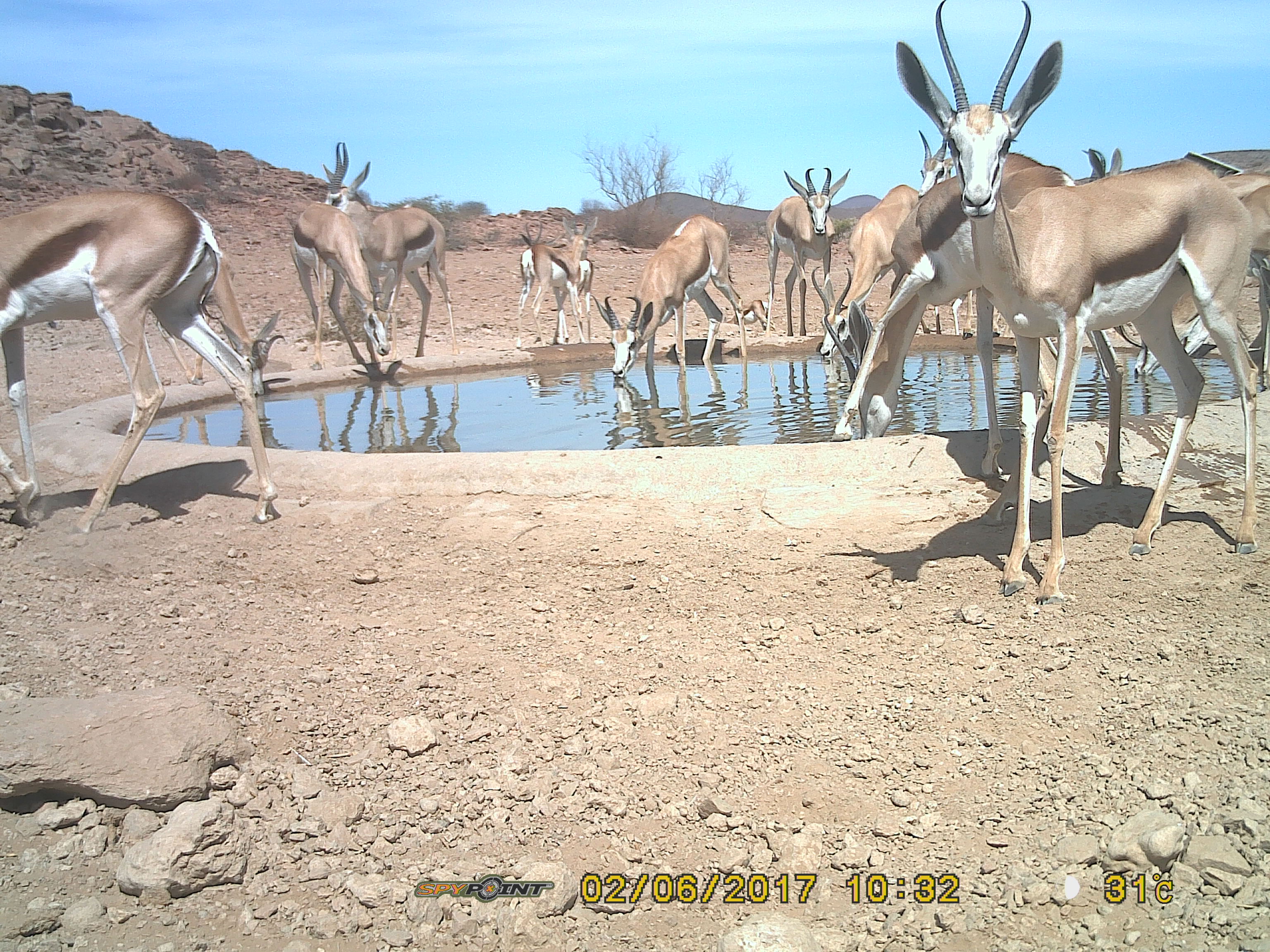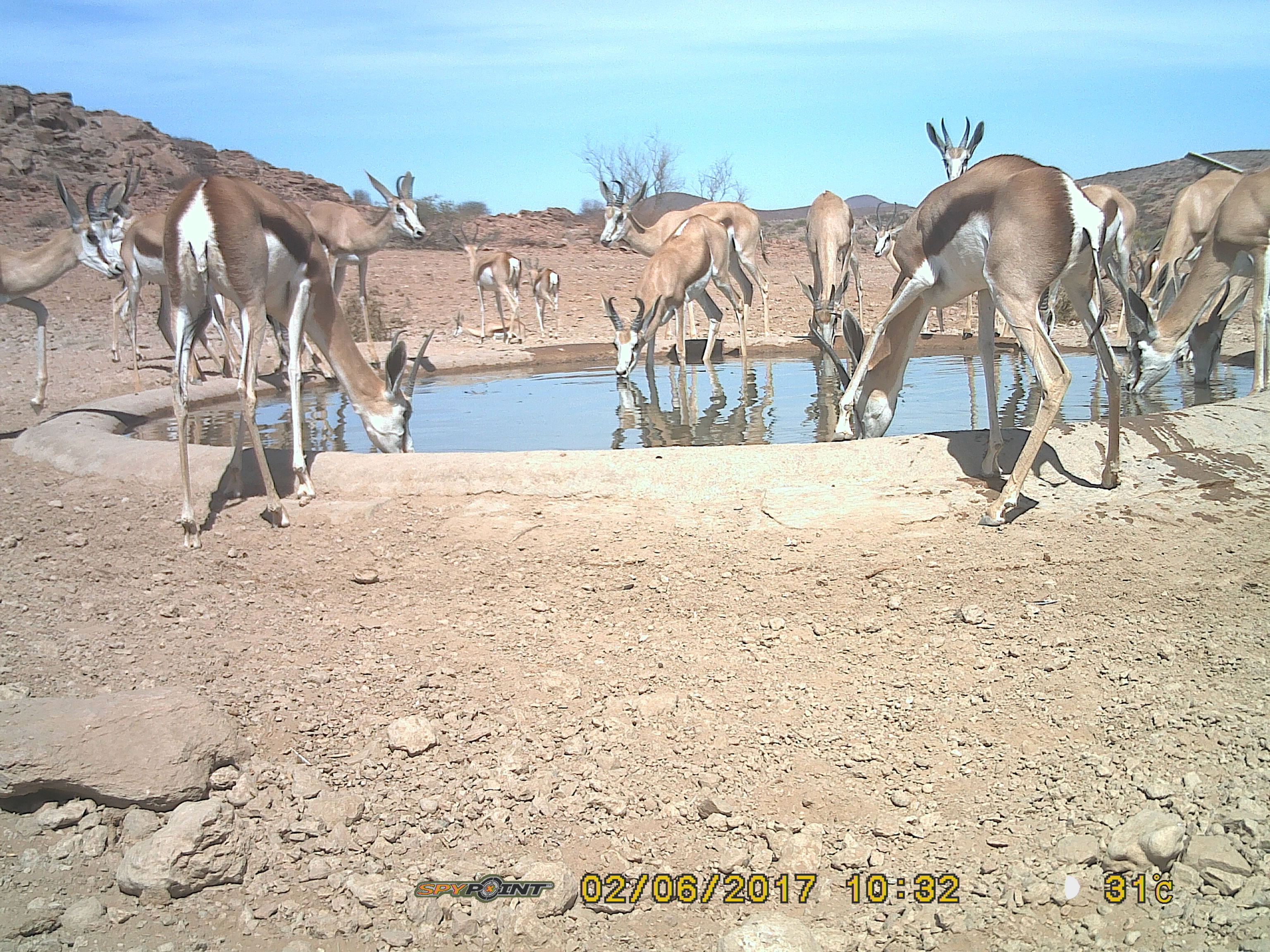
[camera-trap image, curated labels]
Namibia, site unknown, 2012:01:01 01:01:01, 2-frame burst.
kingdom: Animalia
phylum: Chordata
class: Mammalia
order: Artiodactyla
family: Bovidae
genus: Antidorcas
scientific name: Antidorcas marsupialis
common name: springbok